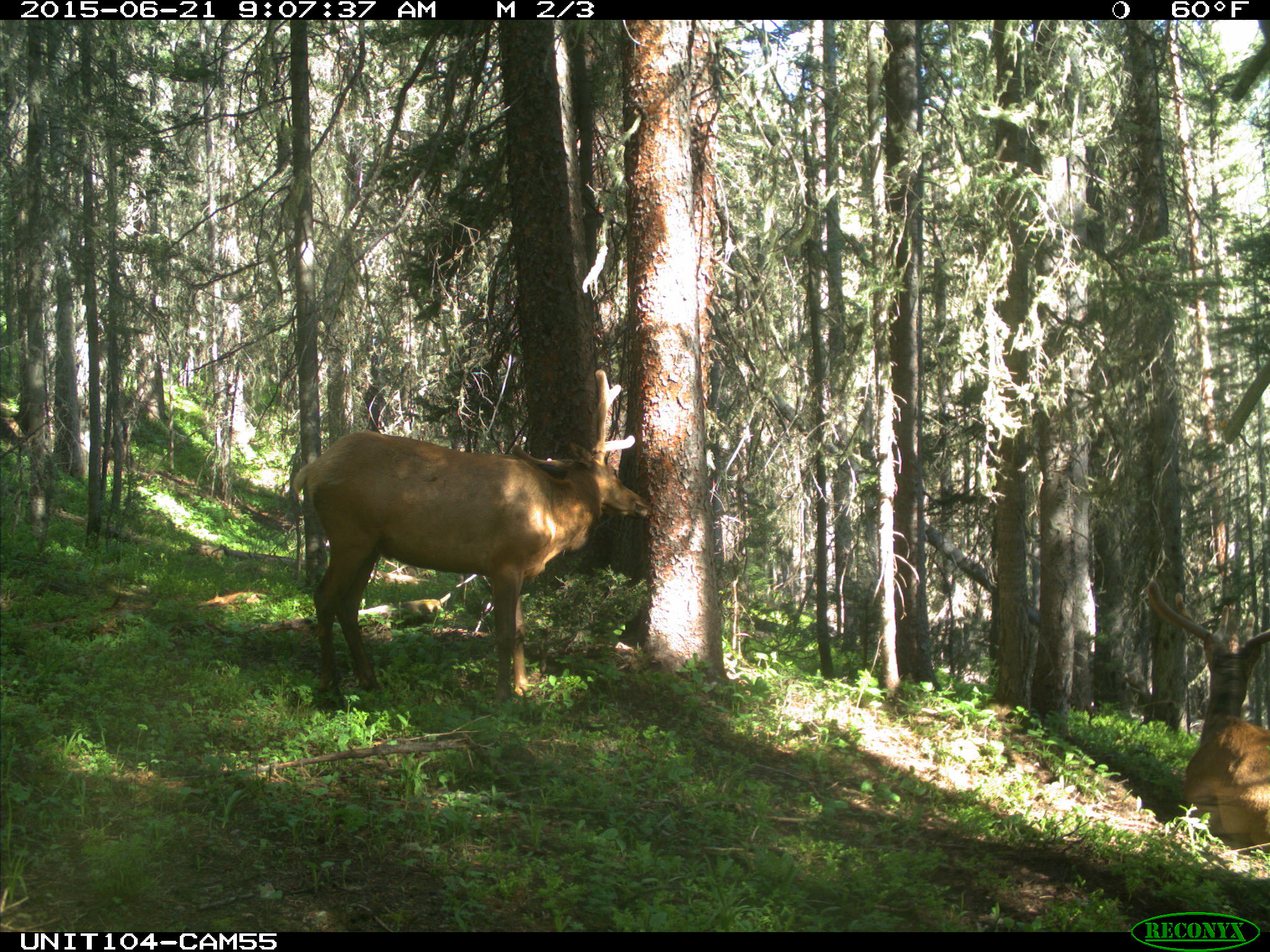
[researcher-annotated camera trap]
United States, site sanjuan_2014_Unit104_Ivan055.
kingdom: Animalia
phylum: Chordata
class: Mammalia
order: Artiodactyla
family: Cervidae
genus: Cervus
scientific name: Cervus elaphus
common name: red deer